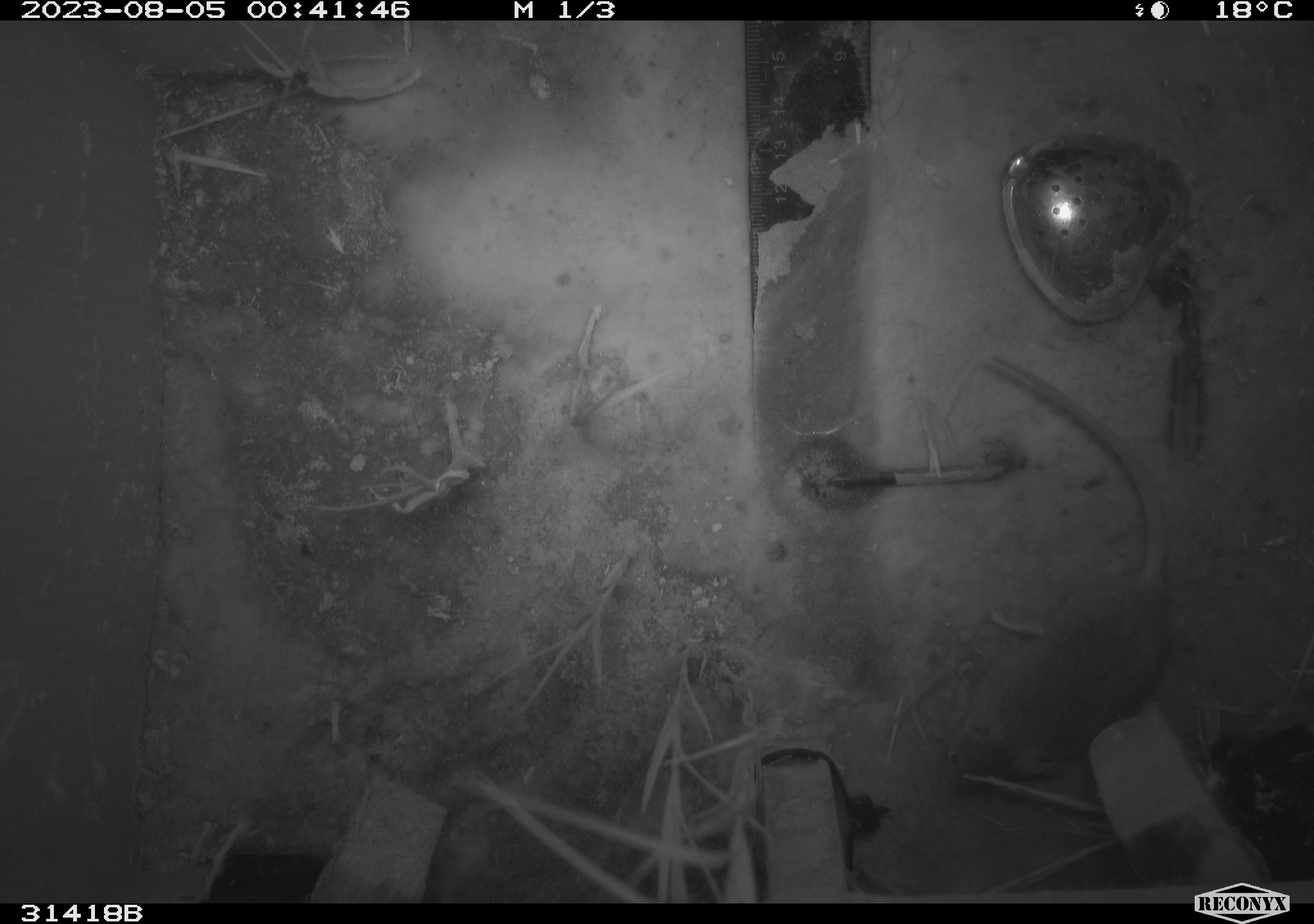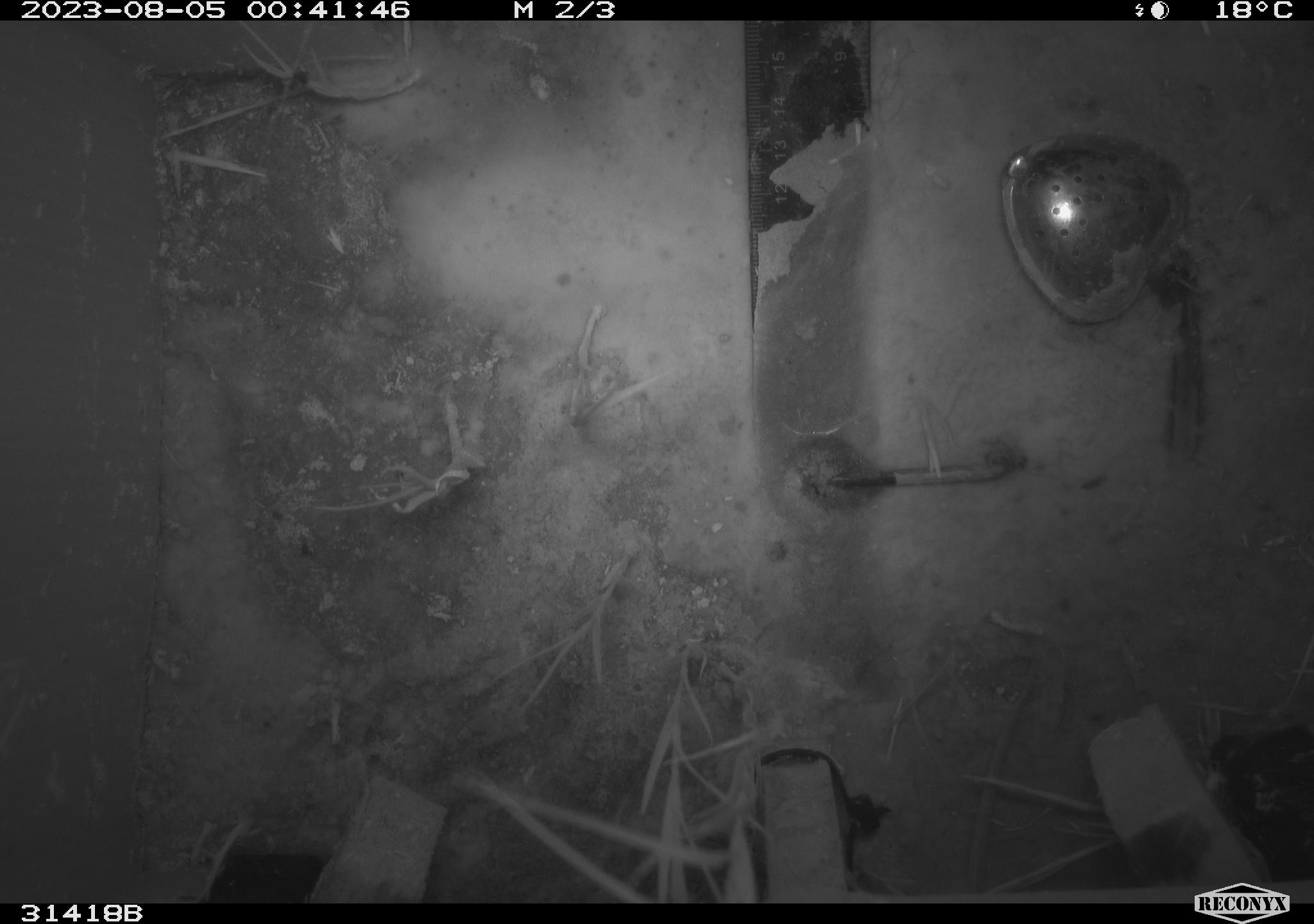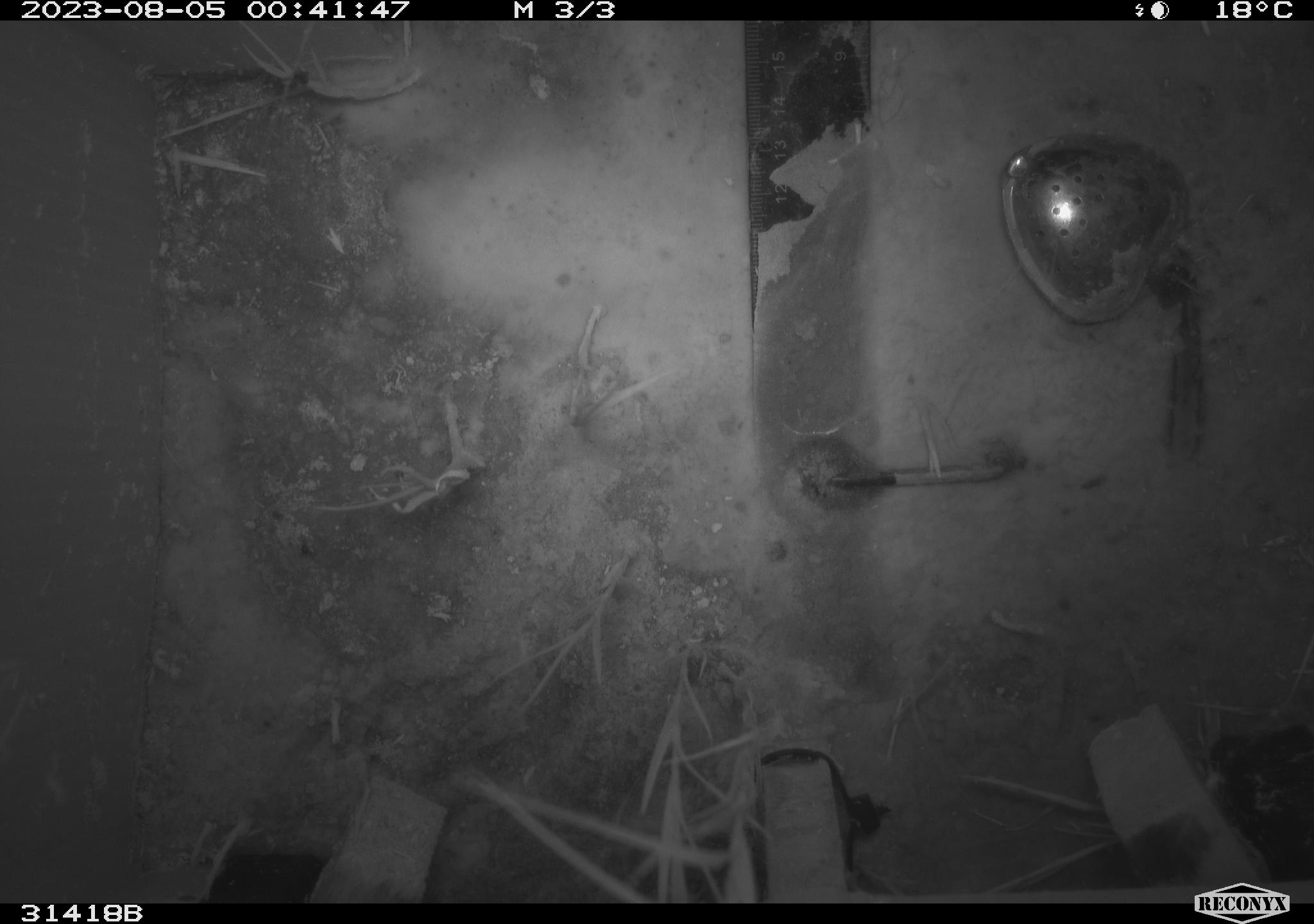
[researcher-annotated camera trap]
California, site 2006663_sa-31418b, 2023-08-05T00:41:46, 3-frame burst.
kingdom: Animalia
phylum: Chordata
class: Mammalia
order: Rodentia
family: Cricetidae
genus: Peromyscus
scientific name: Peromyscus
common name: deer mice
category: peromyscus species